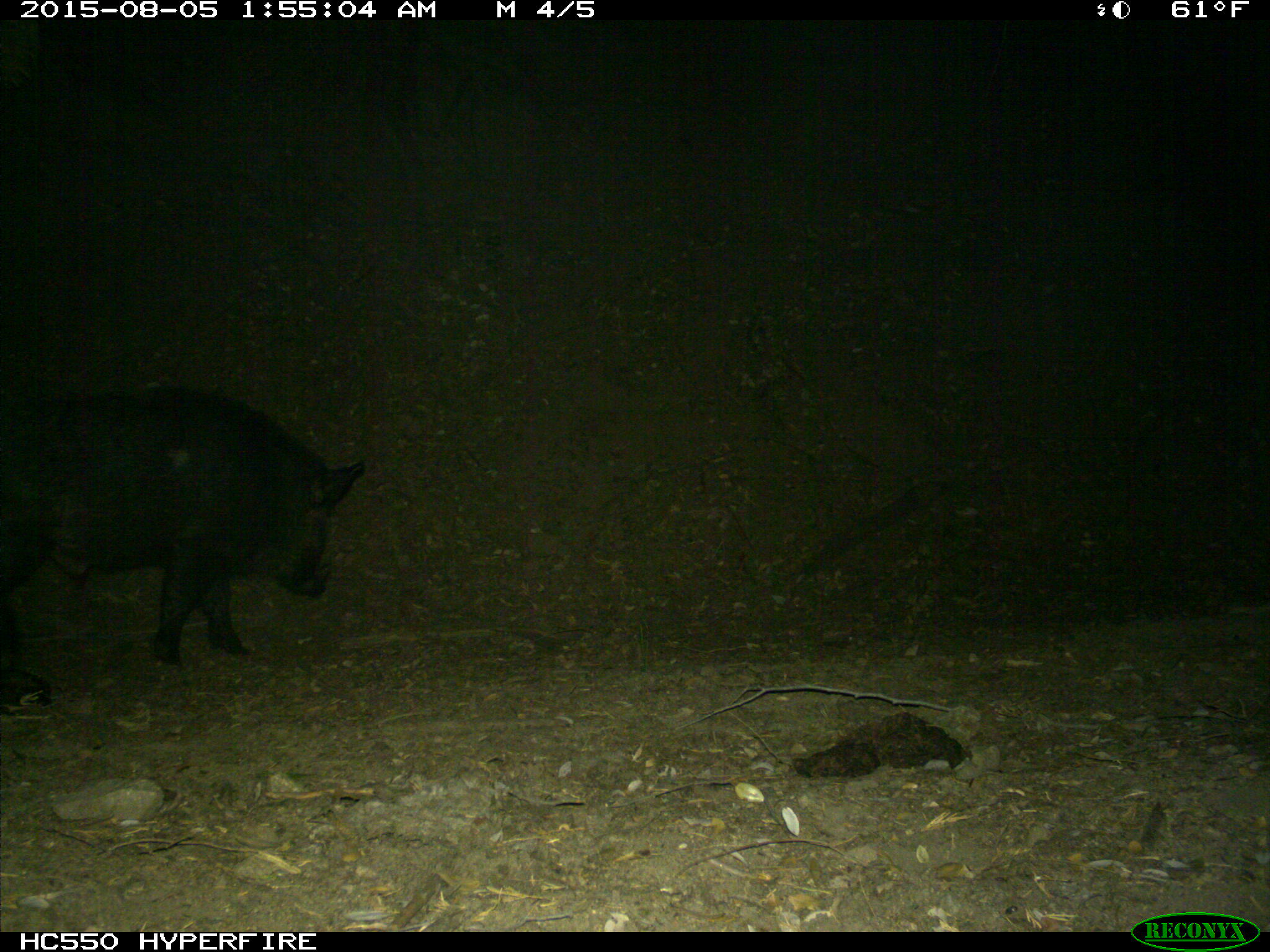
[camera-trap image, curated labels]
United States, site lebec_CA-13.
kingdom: Animalia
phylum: Chordata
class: Mammalia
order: Artiodactyla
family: Suidae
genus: Sus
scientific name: Sus scrofa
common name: wild boar